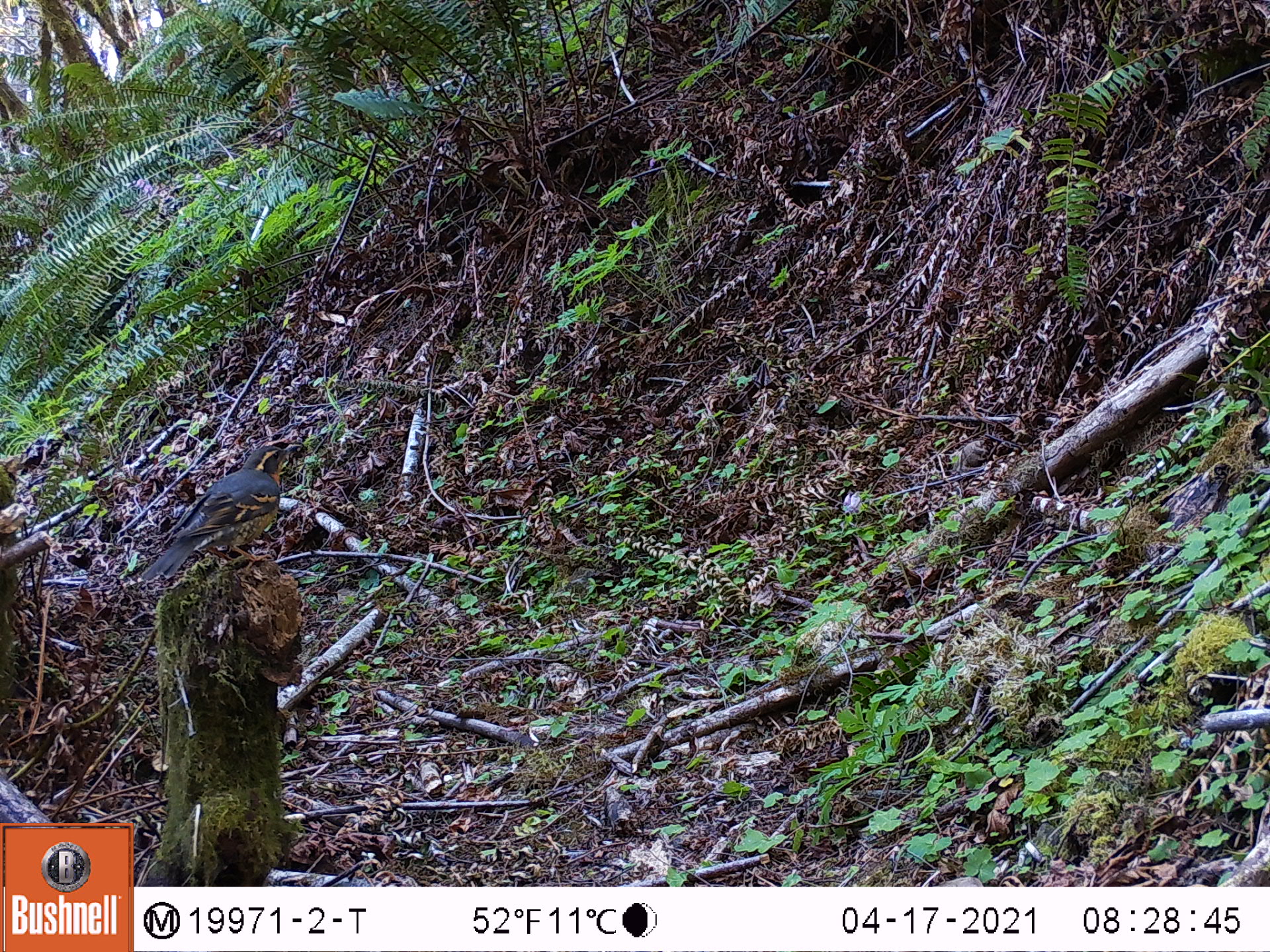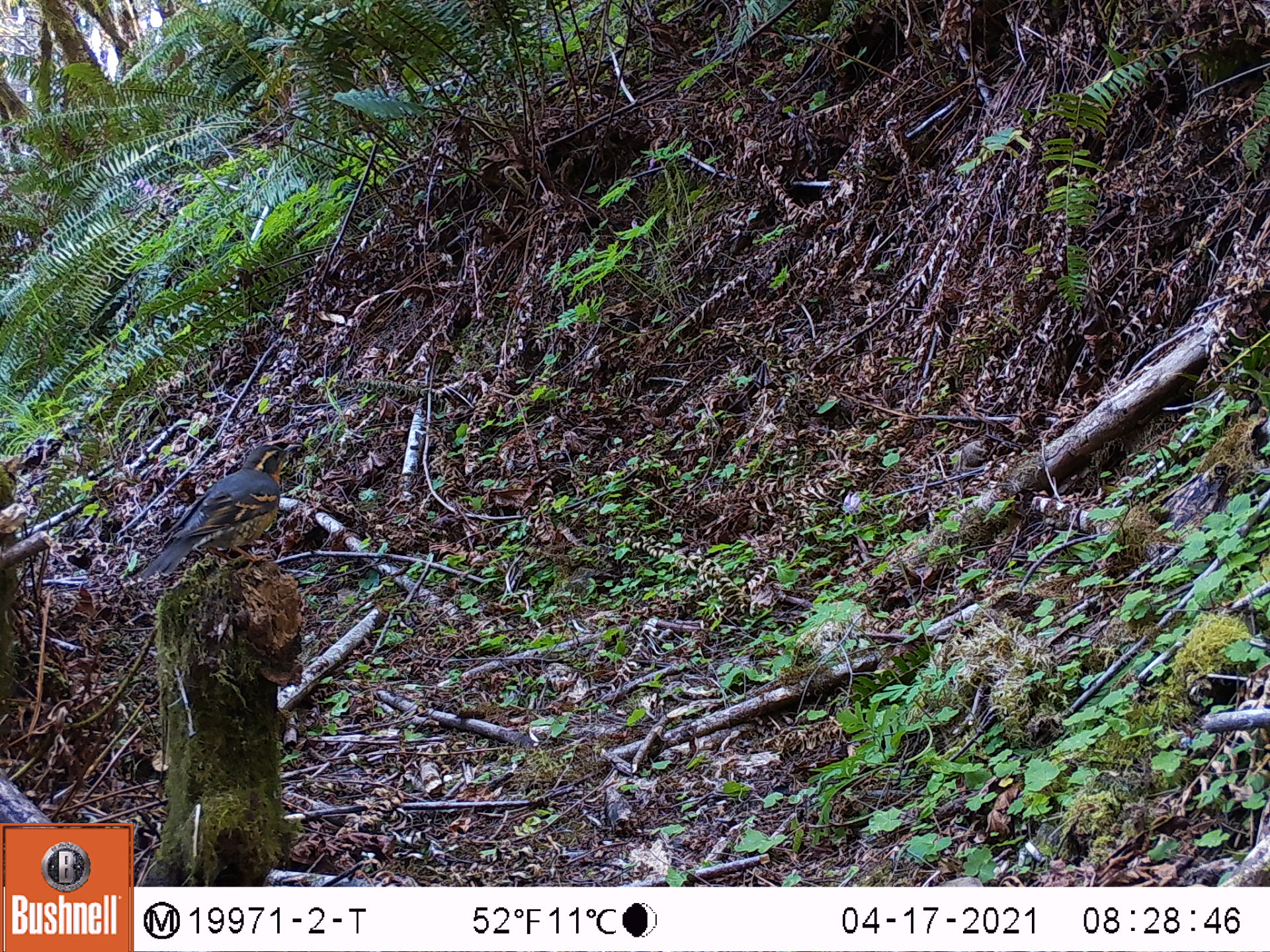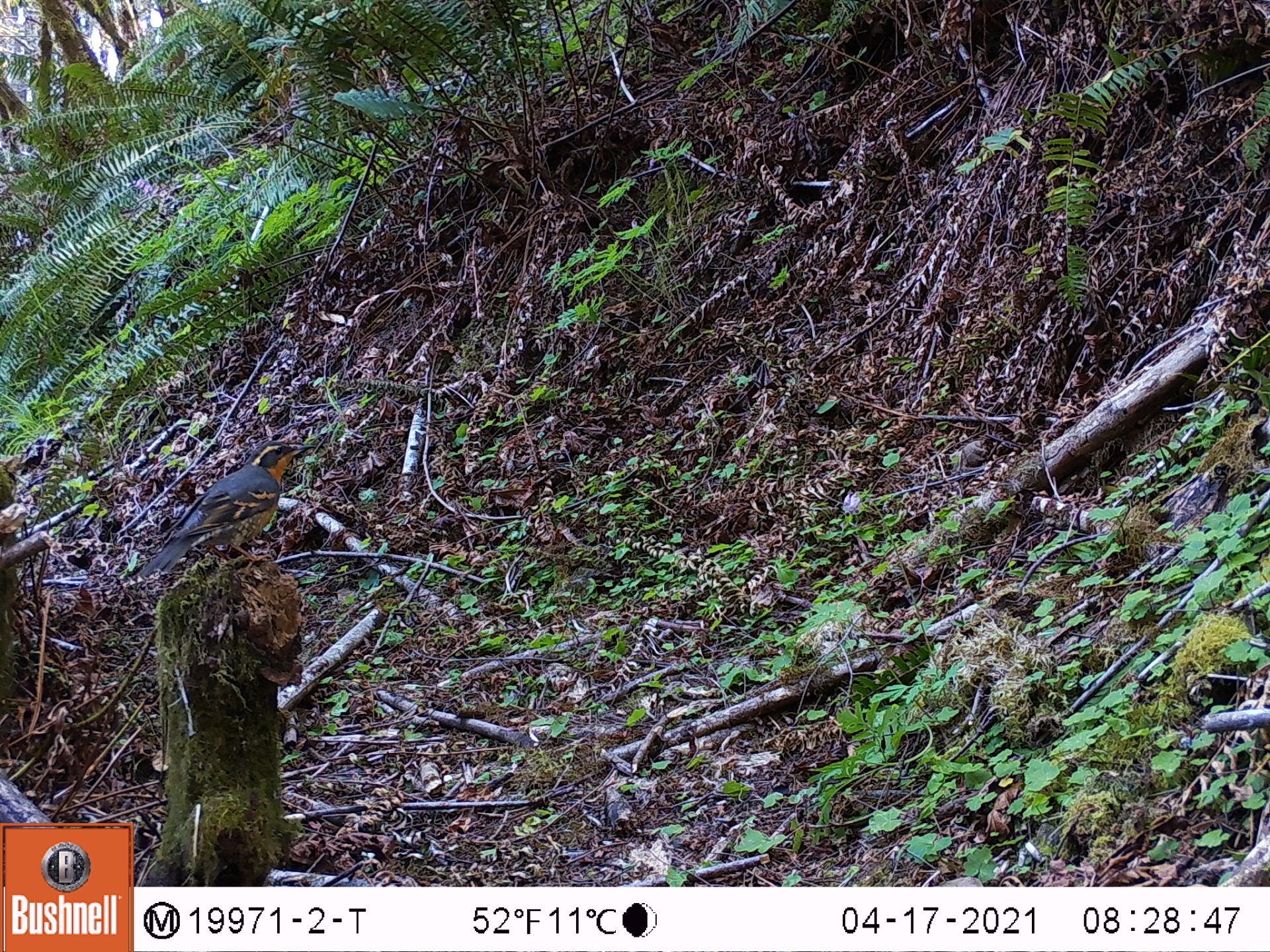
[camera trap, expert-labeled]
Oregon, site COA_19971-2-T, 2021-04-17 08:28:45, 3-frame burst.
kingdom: Animalia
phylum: Chordata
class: Aves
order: Passeriformes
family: Turdidae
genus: Ixoreus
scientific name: Ixoreus naevius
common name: varied thrush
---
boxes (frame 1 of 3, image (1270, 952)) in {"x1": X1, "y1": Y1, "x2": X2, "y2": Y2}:
varied thrush: {"x1": 126, "y1": 426, "x2": 318, "y2": 616}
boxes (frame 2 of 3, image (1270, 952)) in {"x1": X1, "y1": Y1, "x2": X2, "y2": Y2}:
varied thrush: {"x1": 110, "y1": 409, "x2": 341, "y2": 612}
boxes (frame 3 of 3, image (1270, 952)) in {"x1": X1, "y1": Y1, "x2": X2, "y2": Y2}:
varied thrush: {"x1": 127, "y1": 429, "x2": 328, "y2": 602}